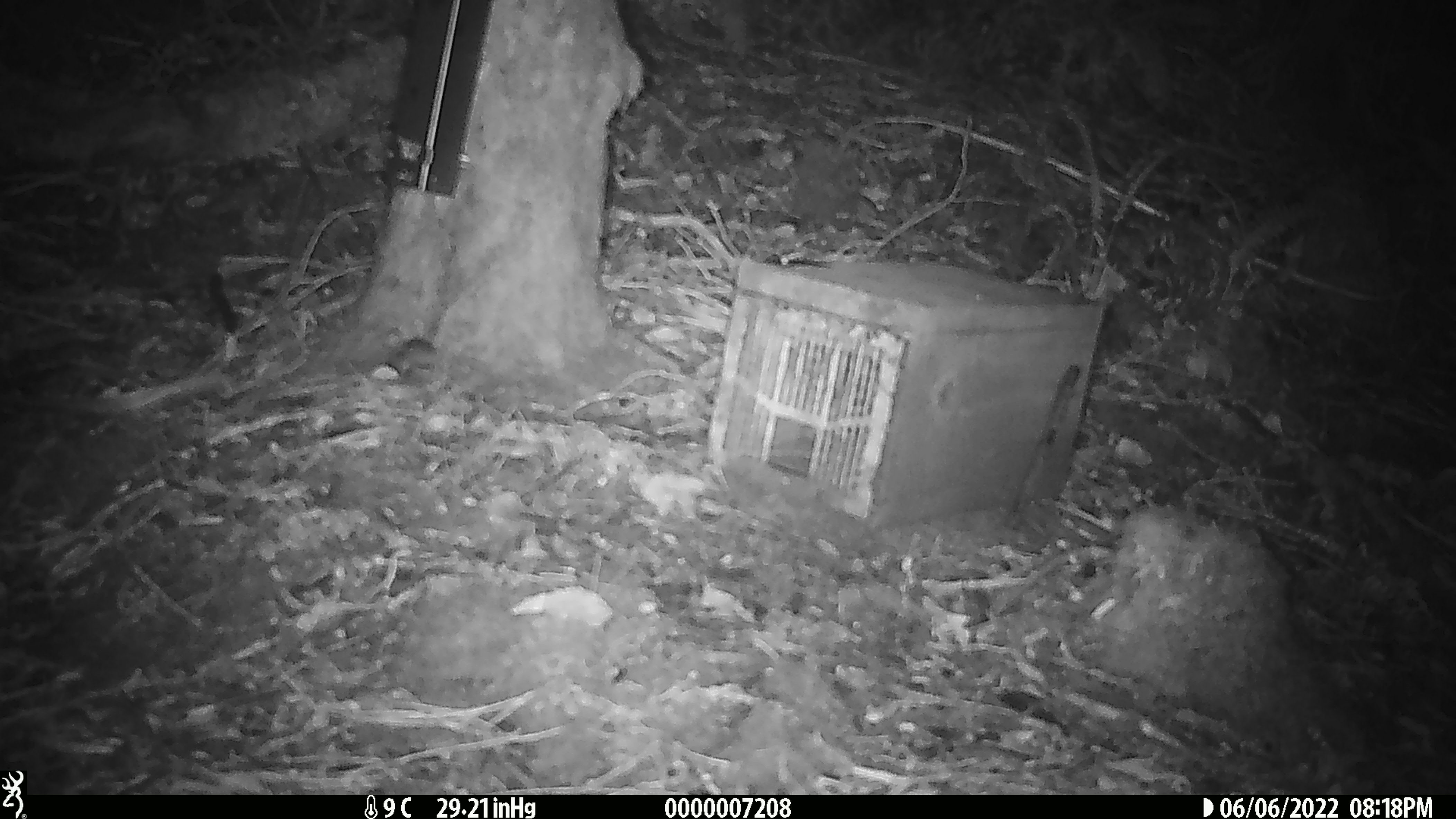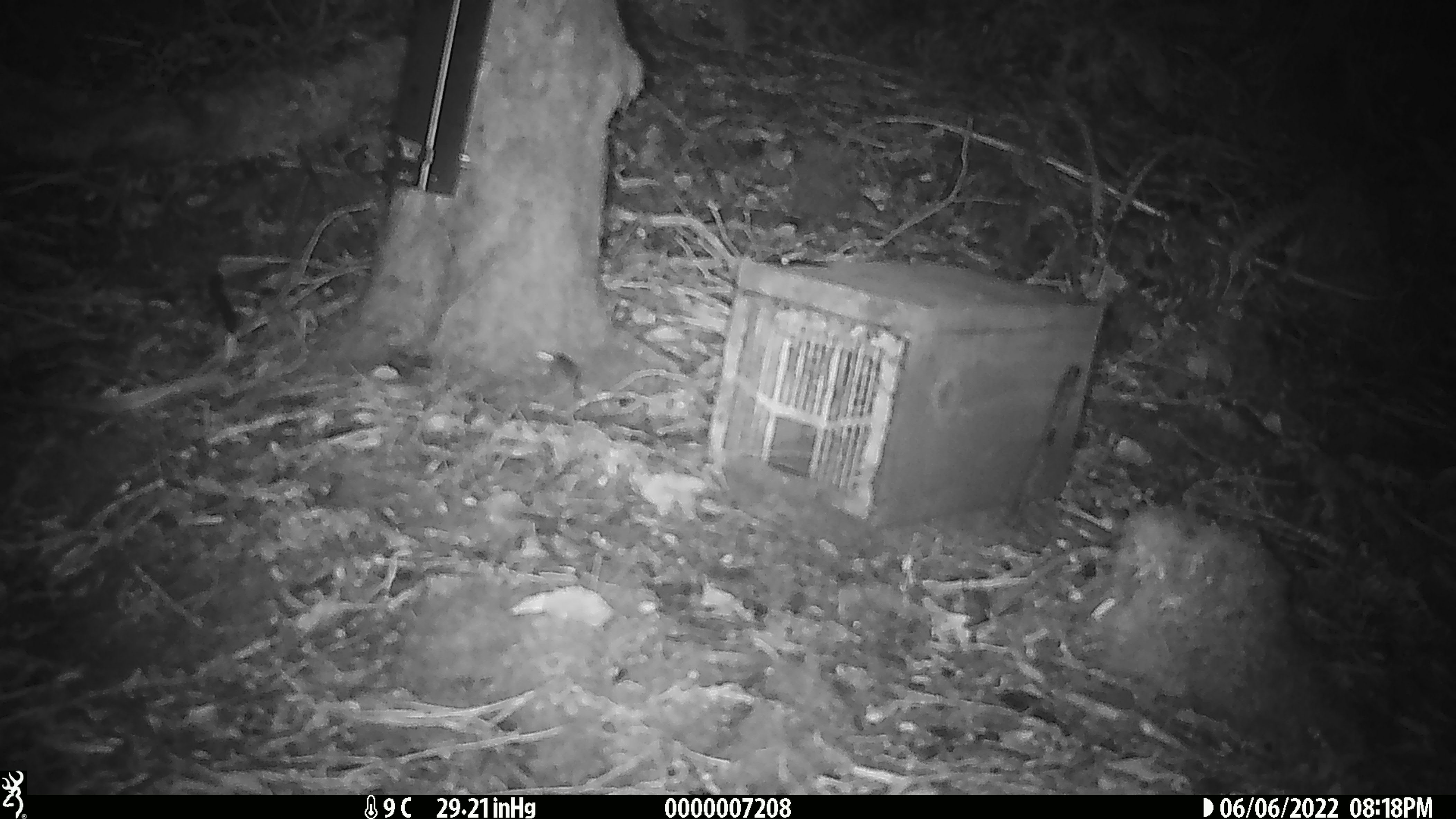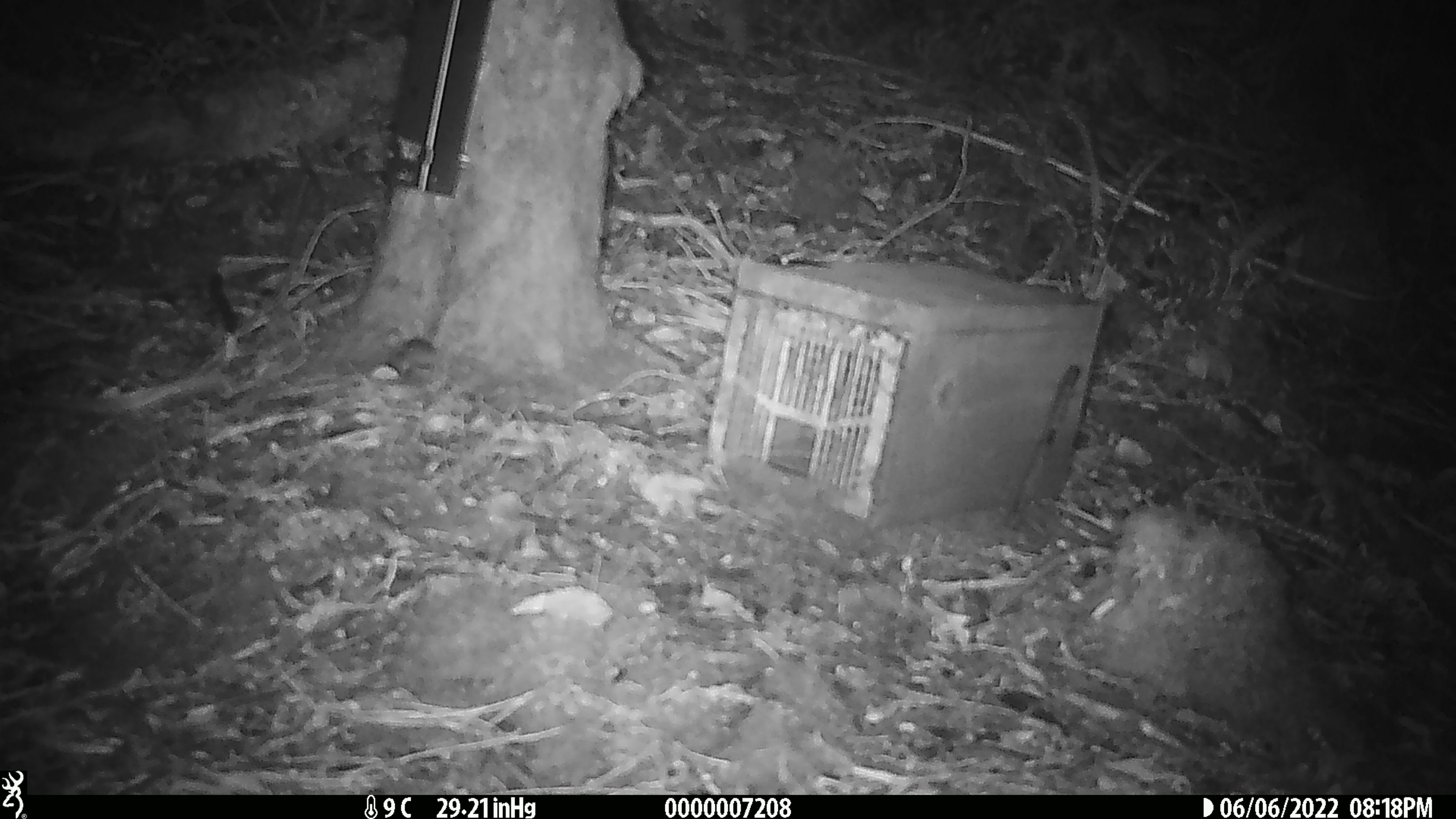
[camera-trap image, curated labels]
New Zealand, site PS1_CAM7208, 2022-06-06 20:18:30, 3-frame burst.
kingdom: Animalia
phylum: Chordata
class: Mammalia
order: Rodentia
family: Muridae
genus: Mus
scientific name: Mus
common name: mouse